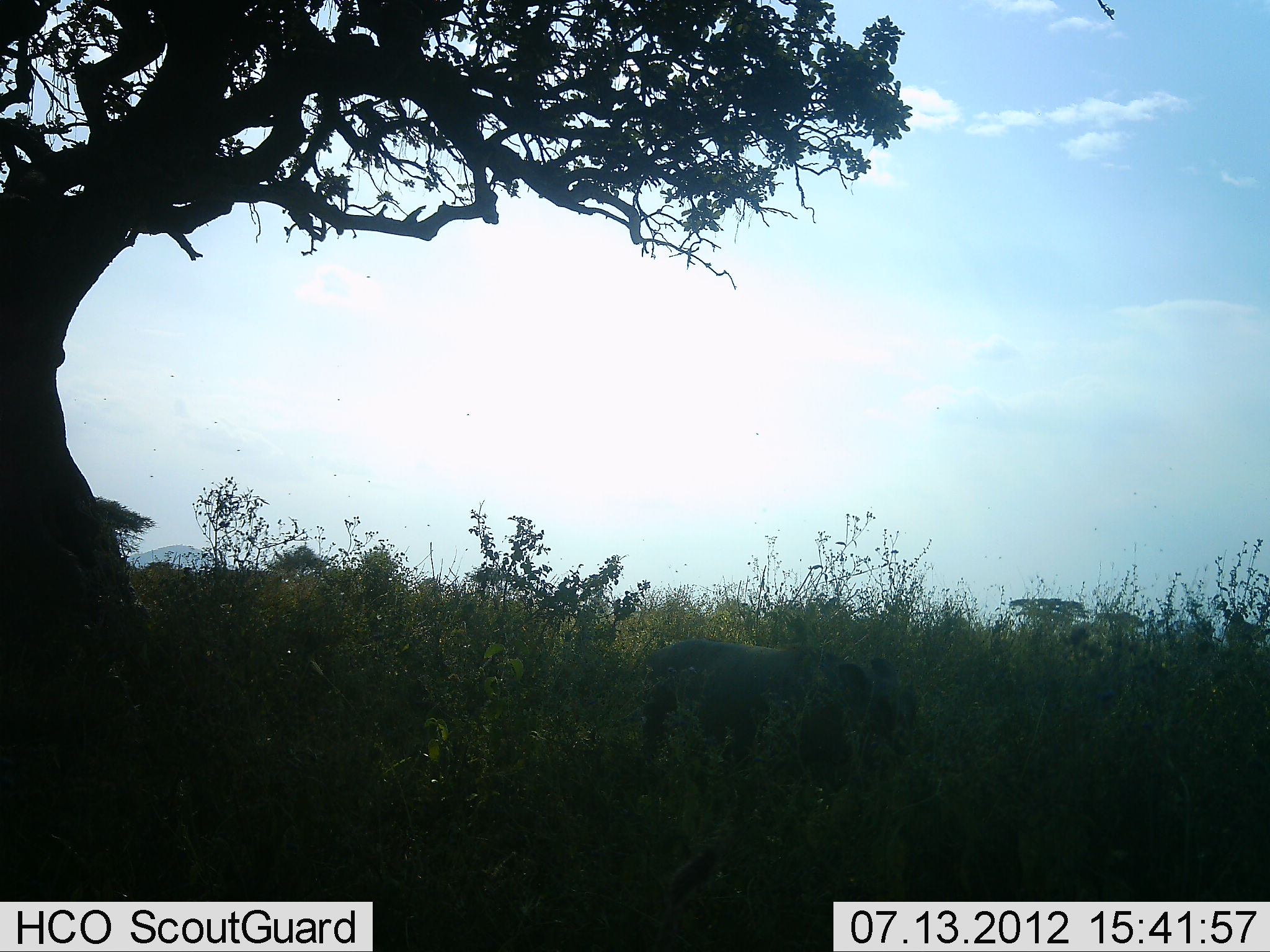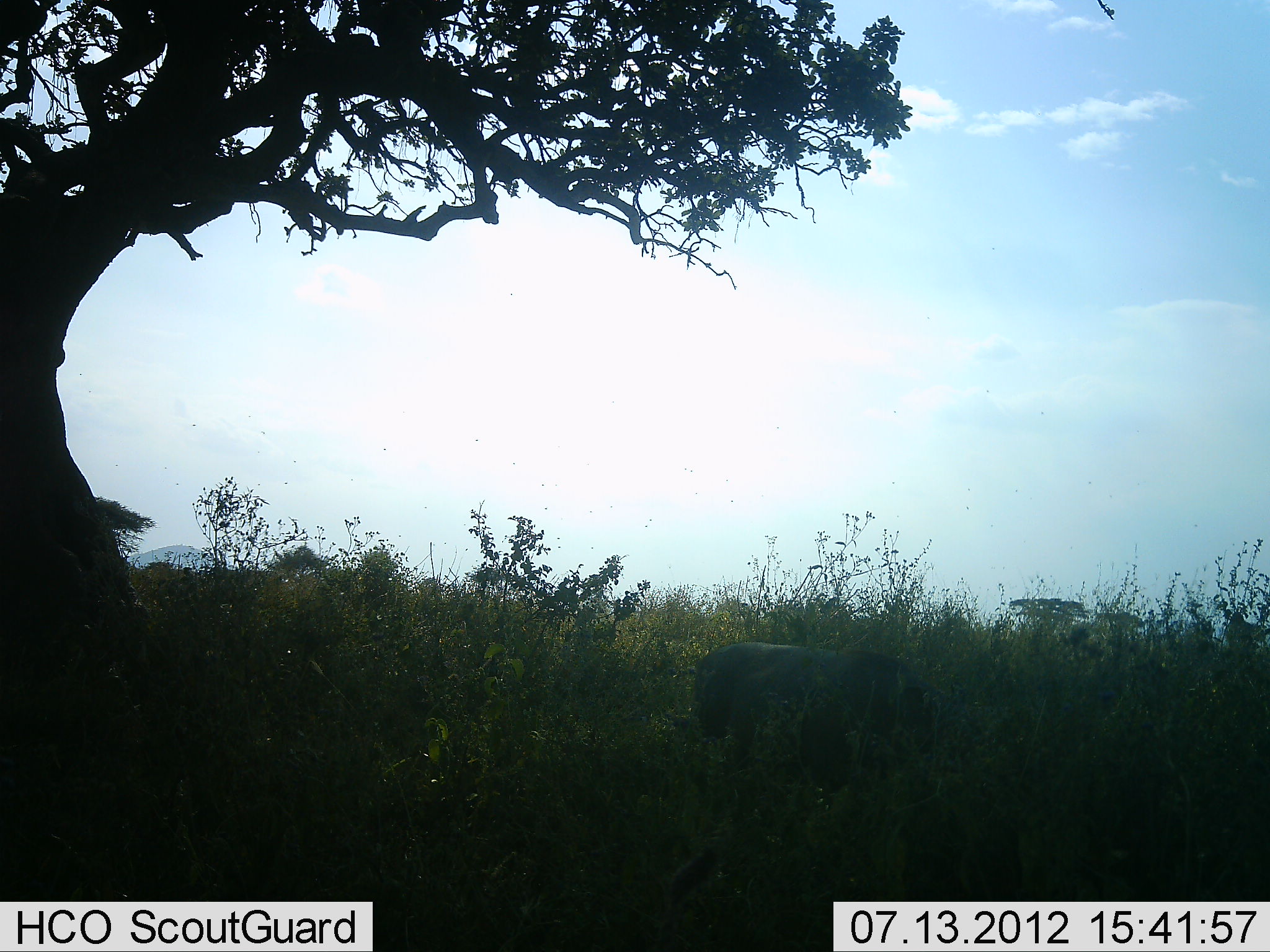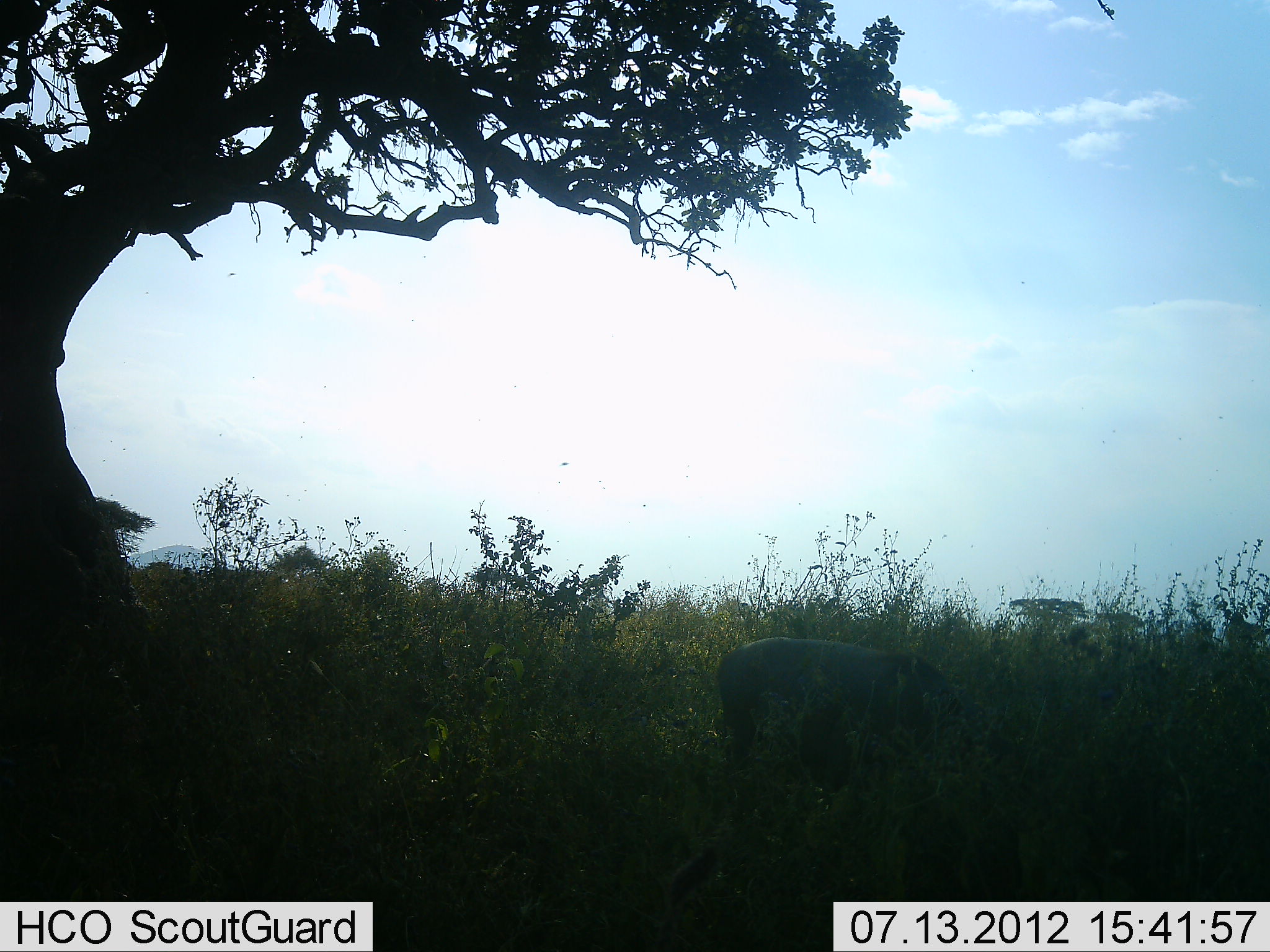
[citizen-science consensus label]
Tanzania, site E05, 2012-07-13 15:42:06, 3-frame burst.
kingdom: Animalia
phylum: Chordata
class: Mammalia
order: Artiodactyla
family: Suidae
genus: Phacochoerus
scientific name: Phacochoerus africanus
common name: warthog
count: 1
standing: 10%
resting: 0%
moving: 90%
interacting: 0%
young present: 0%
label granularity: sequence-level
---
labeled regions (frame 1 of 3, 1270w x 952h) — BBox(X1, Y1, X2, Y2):
animal: BBox(639, 637, 919, 794)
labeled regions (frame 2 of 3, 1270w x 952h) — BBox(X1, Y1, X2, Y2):
animal: BBox(692, 641, 977, 803)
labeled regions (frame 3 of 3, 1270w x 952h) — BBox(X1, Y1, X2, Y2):
animal: BBox(716, 635, 1015, 793)